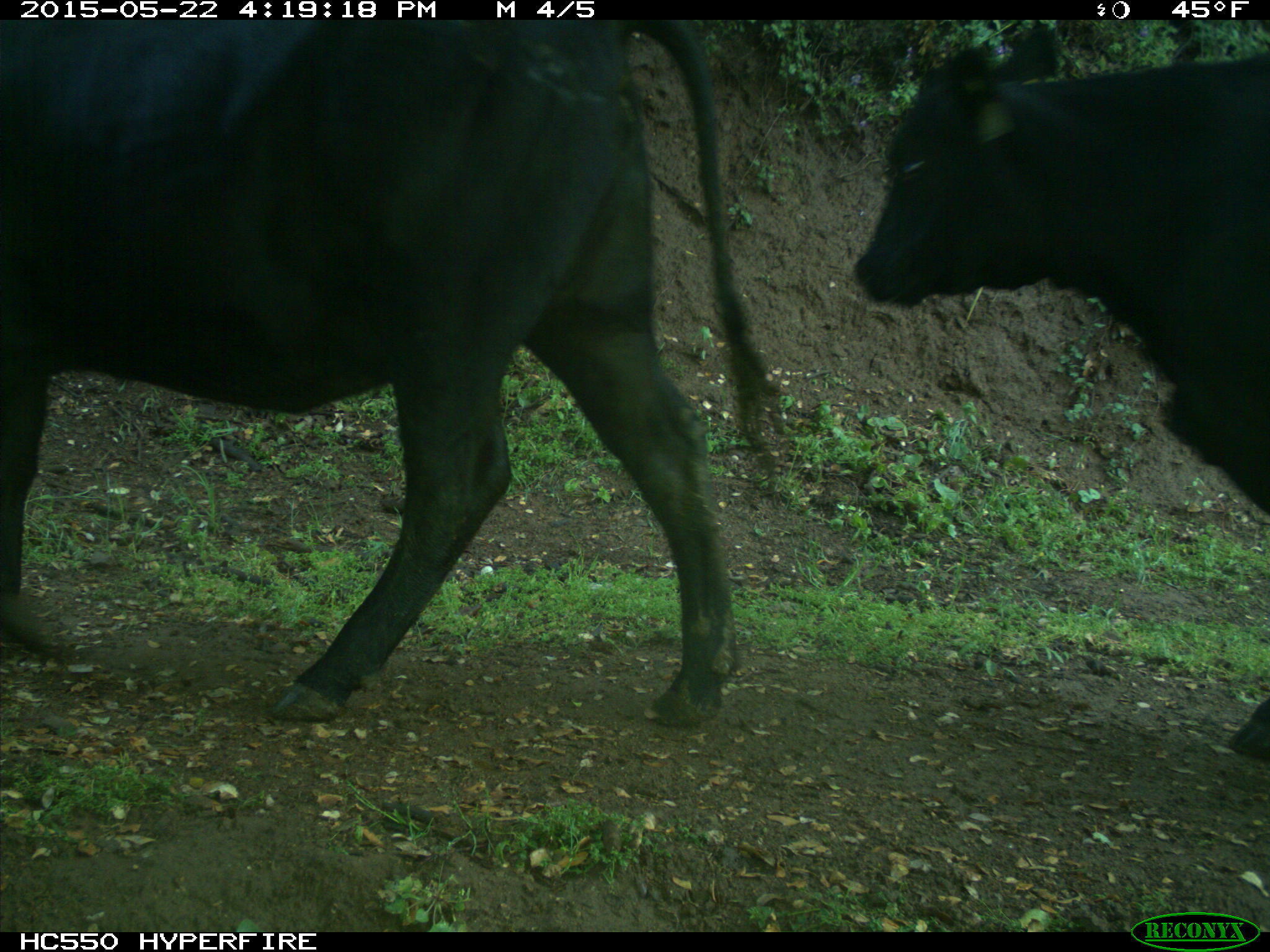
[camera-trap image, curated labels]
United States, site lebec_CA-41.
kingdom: Animalia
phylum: Chordata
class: Mammalia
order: Artiodactyla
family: Bovidae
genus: Bos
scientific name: Bos taurus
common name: domestic cow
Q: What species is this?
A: Bos taurus (domestic cow).